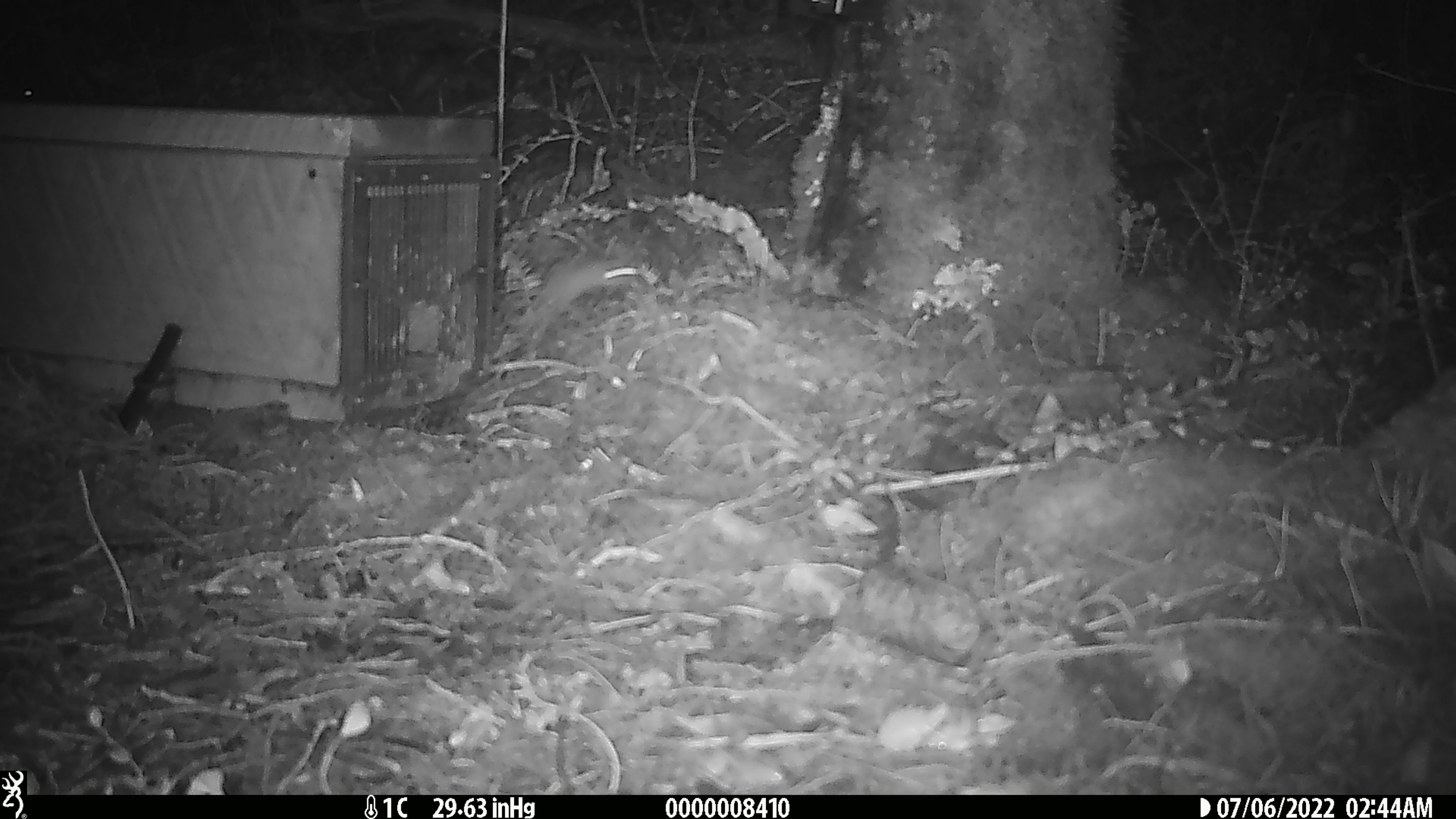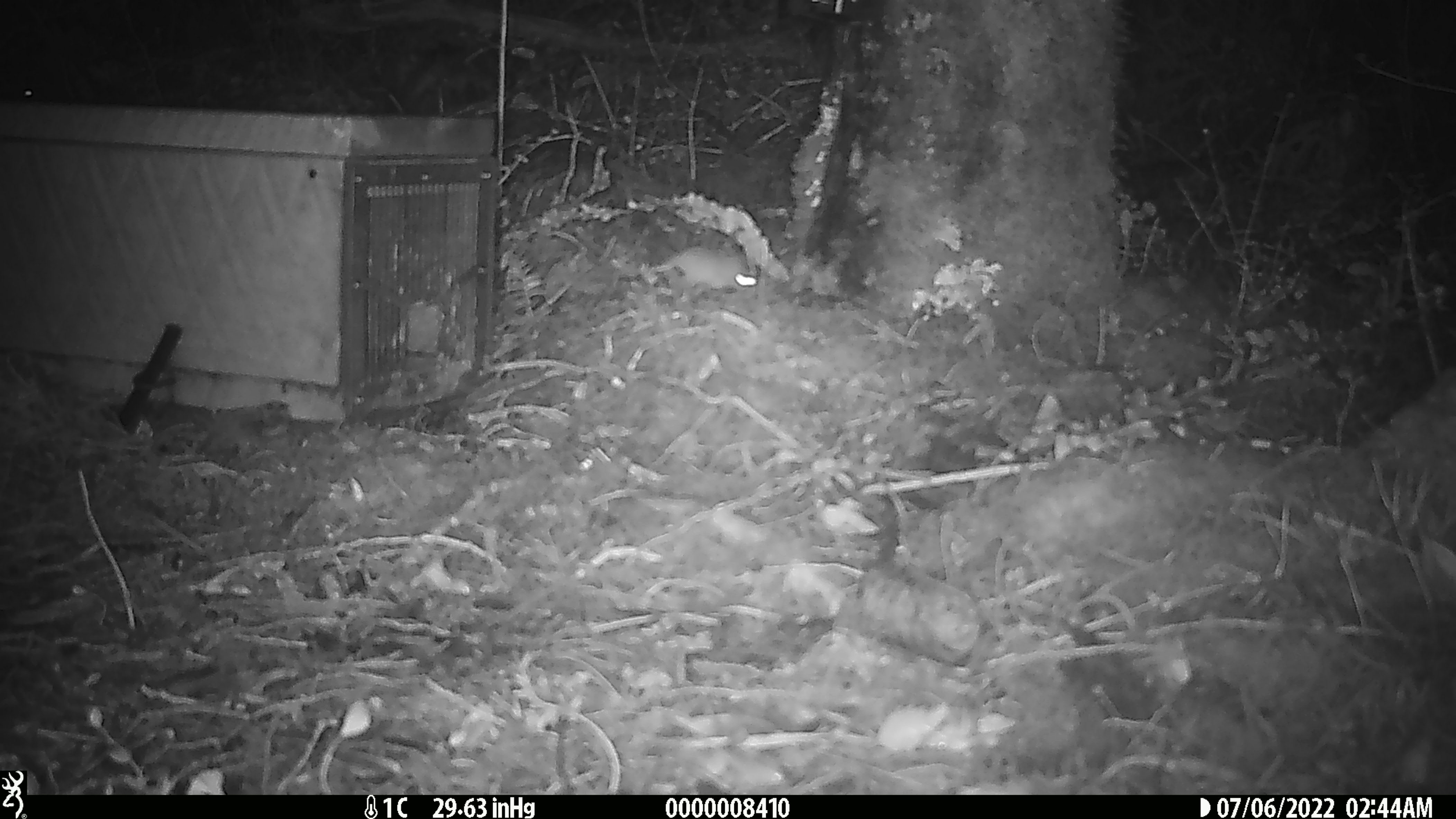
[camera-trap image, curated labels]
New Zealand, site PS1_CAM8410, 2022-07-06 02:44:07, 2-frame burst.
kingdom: Animalia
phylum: Chordata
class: Mammalia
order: Rodentia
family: Muridae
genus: Mus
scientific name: Mus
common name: mouse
Mouse (Mus).